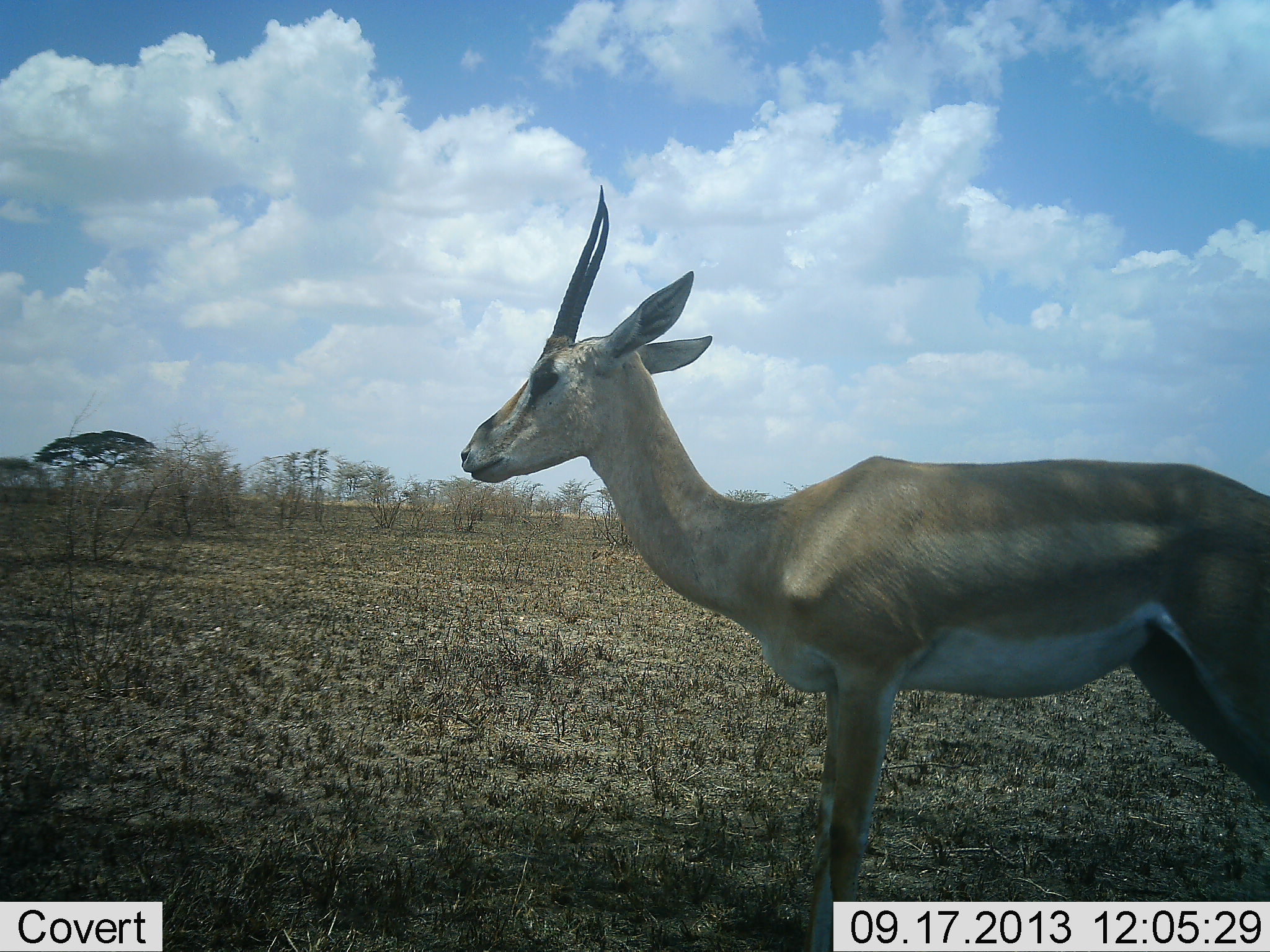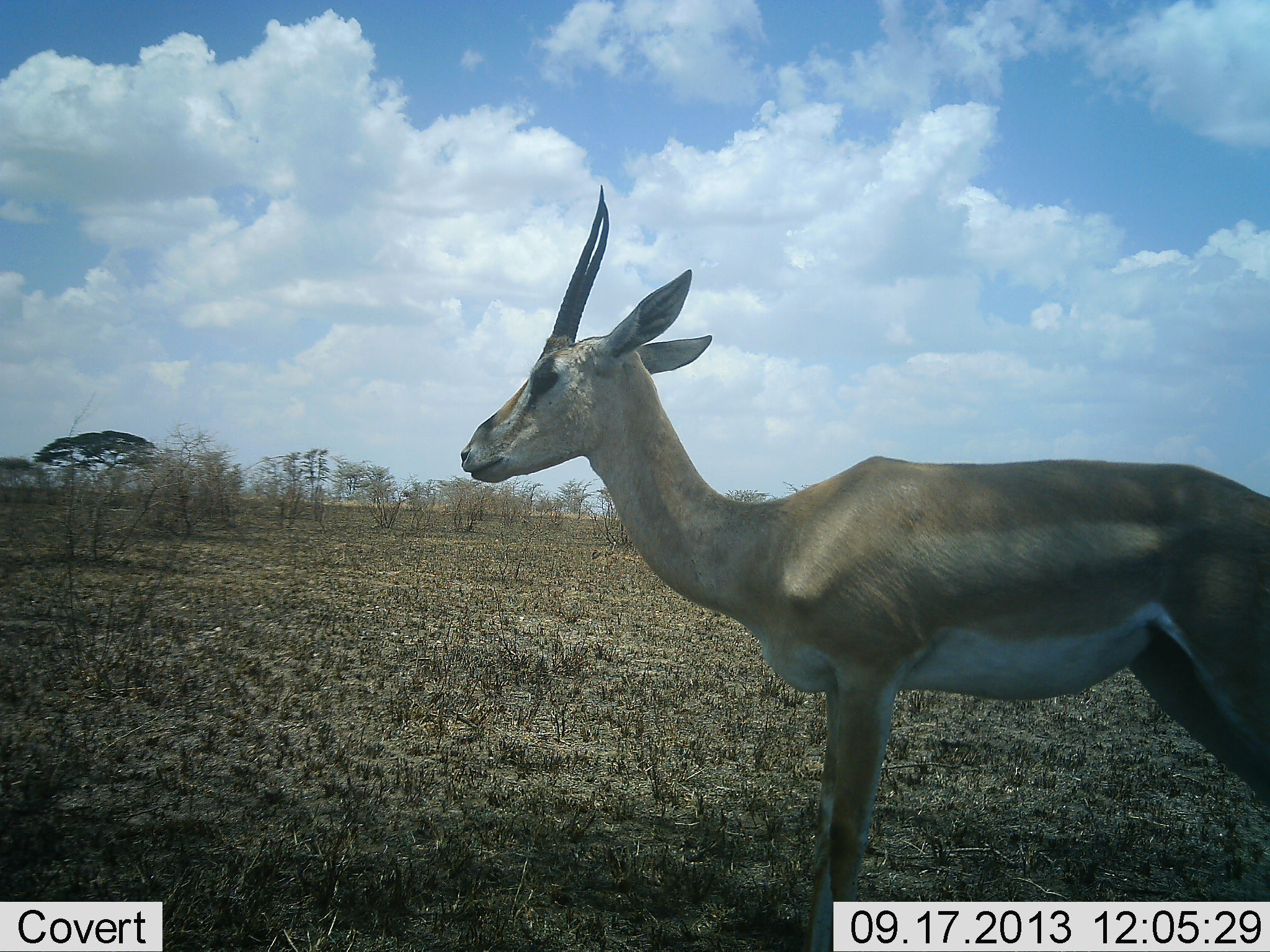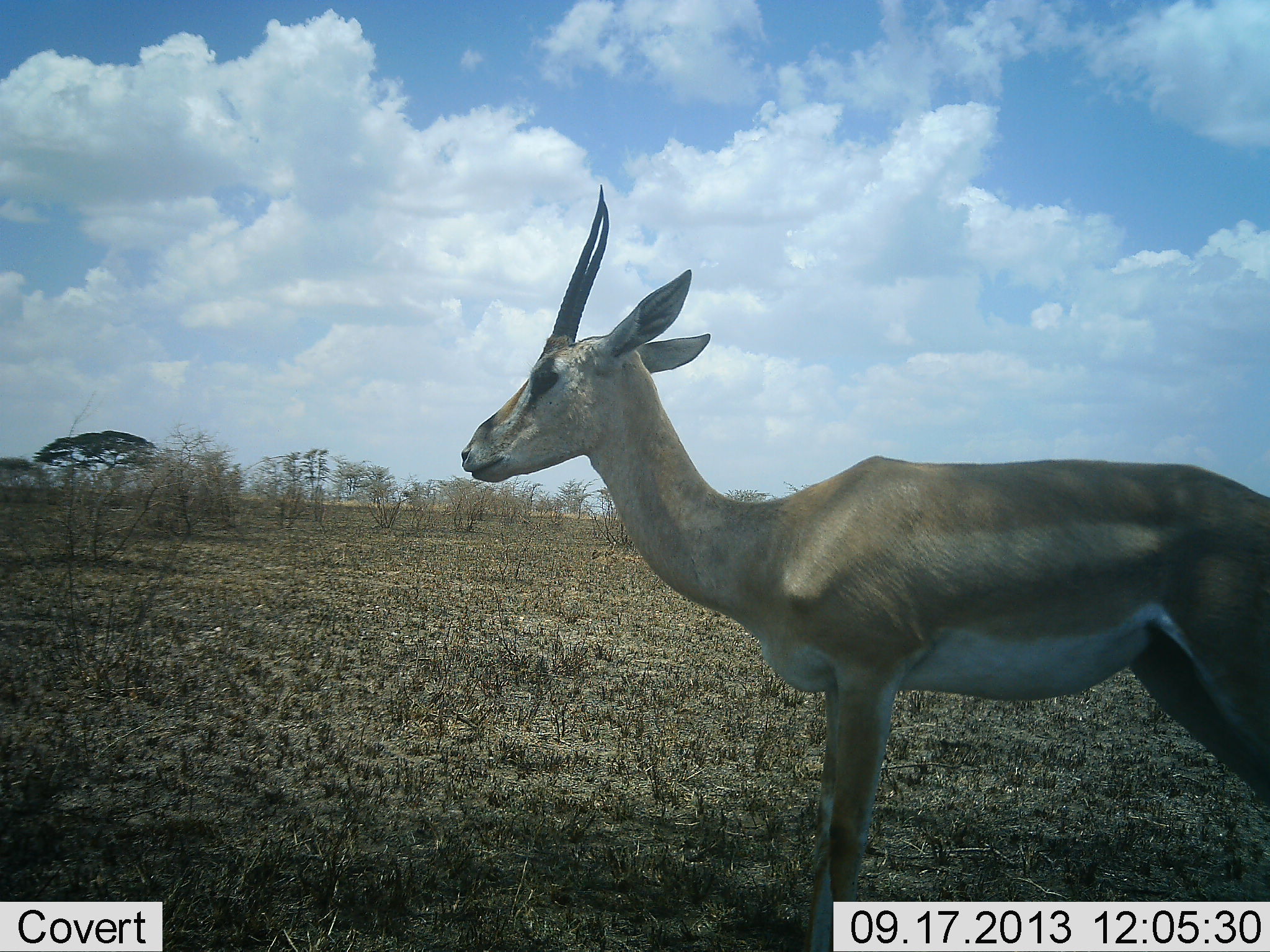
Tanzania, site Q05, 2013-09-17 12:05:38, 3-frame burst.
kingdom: Animalia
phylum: Chordata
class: Mammalia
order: Artiodactyla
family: Bovidae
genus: Nanger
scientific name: Nanger granti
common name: grant's gazelle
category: gazellegrants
Gazellegrants (grant's gazelle) (Nanger granti), count 1. Behavior (volunteer vote fractions): standing 100%, resting 0%, moving 0%, interacting 0%. Young present (vote fraction): 0%. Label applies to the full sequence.